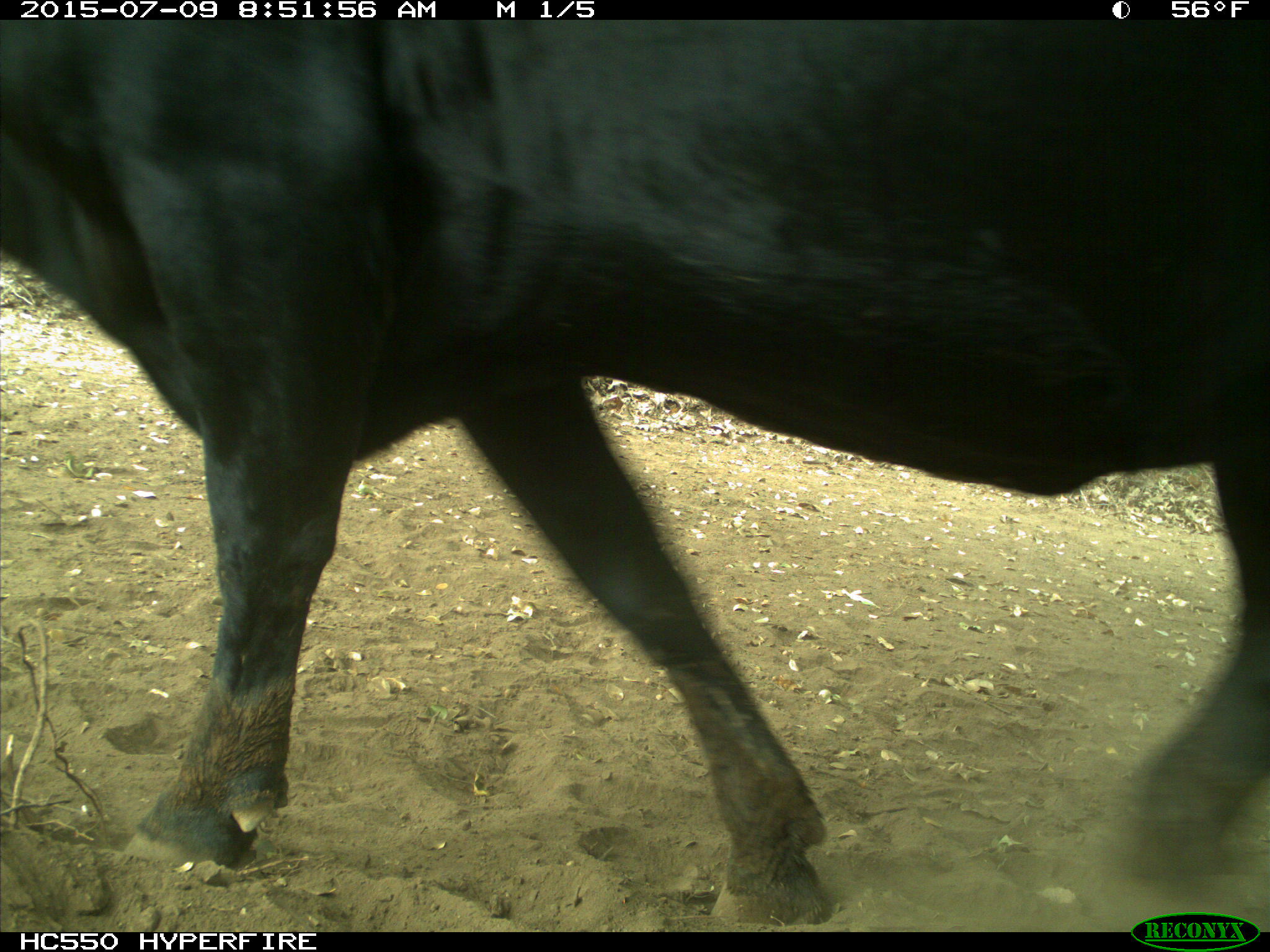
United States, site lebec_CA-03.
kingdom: Animalia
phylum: Chordata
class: Mammalia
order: Artiodactyla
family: Bovidae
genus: Bos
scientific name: Bos taurus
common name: domestic cow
Bos taurus (domestic cow).